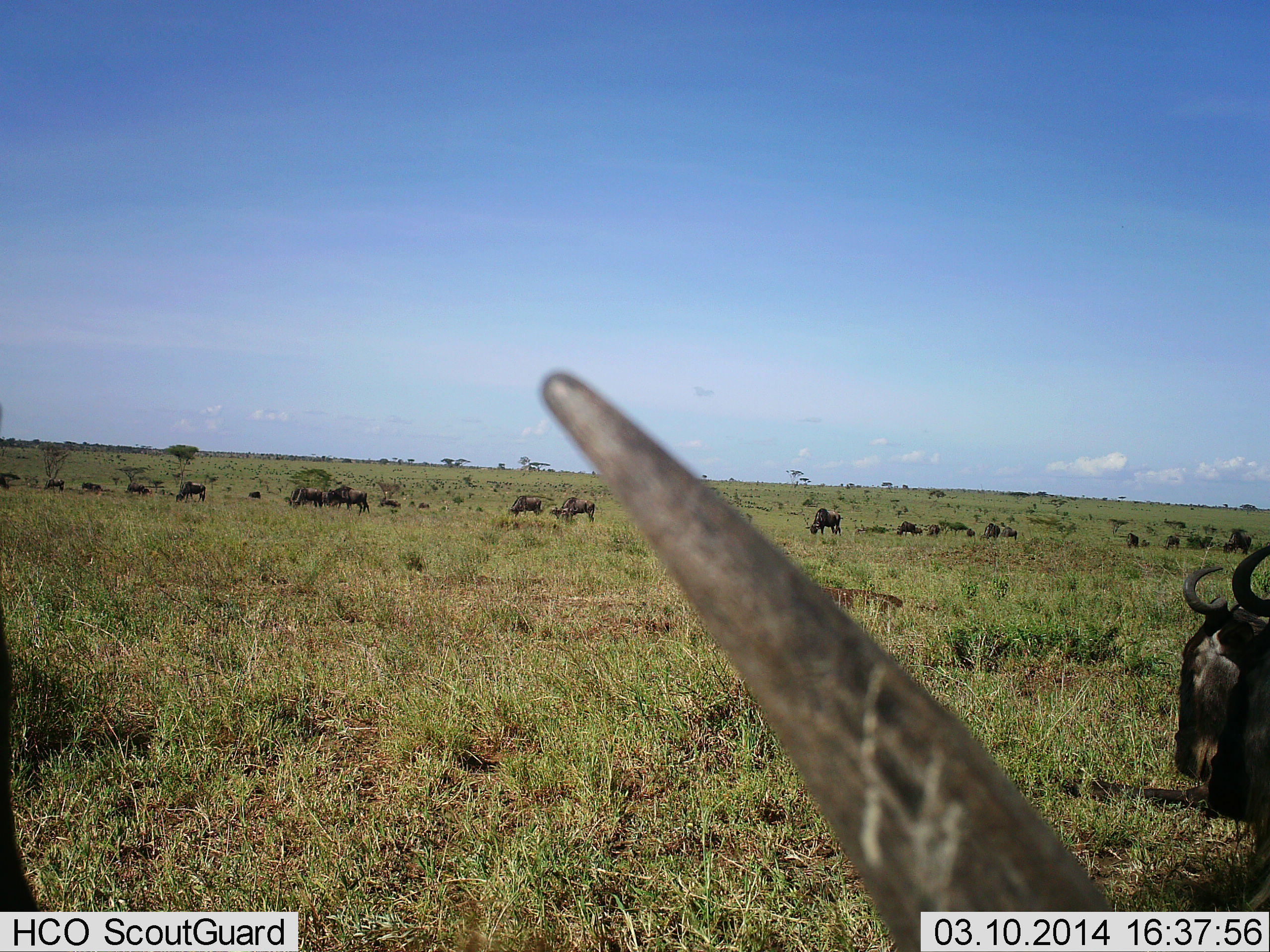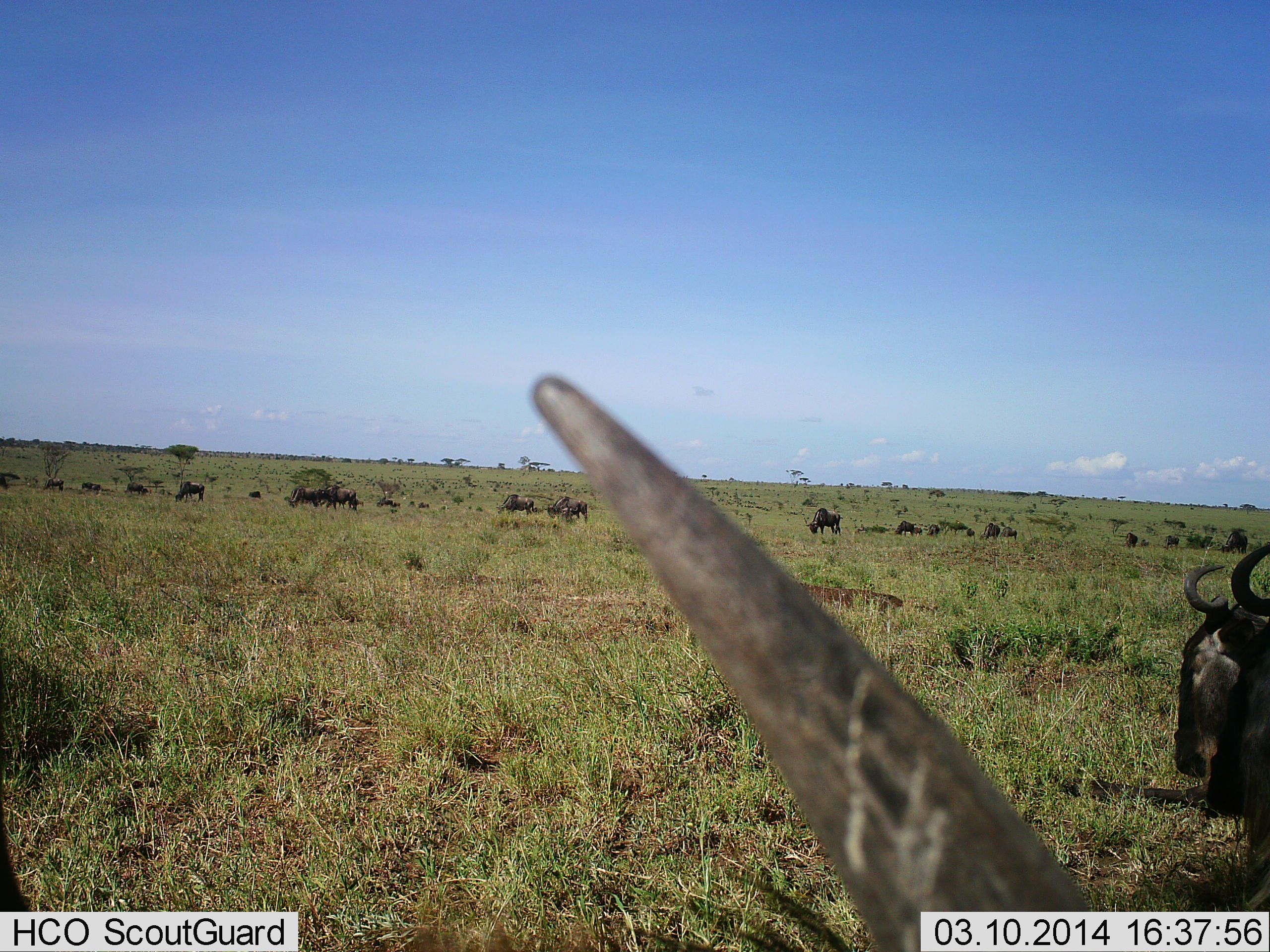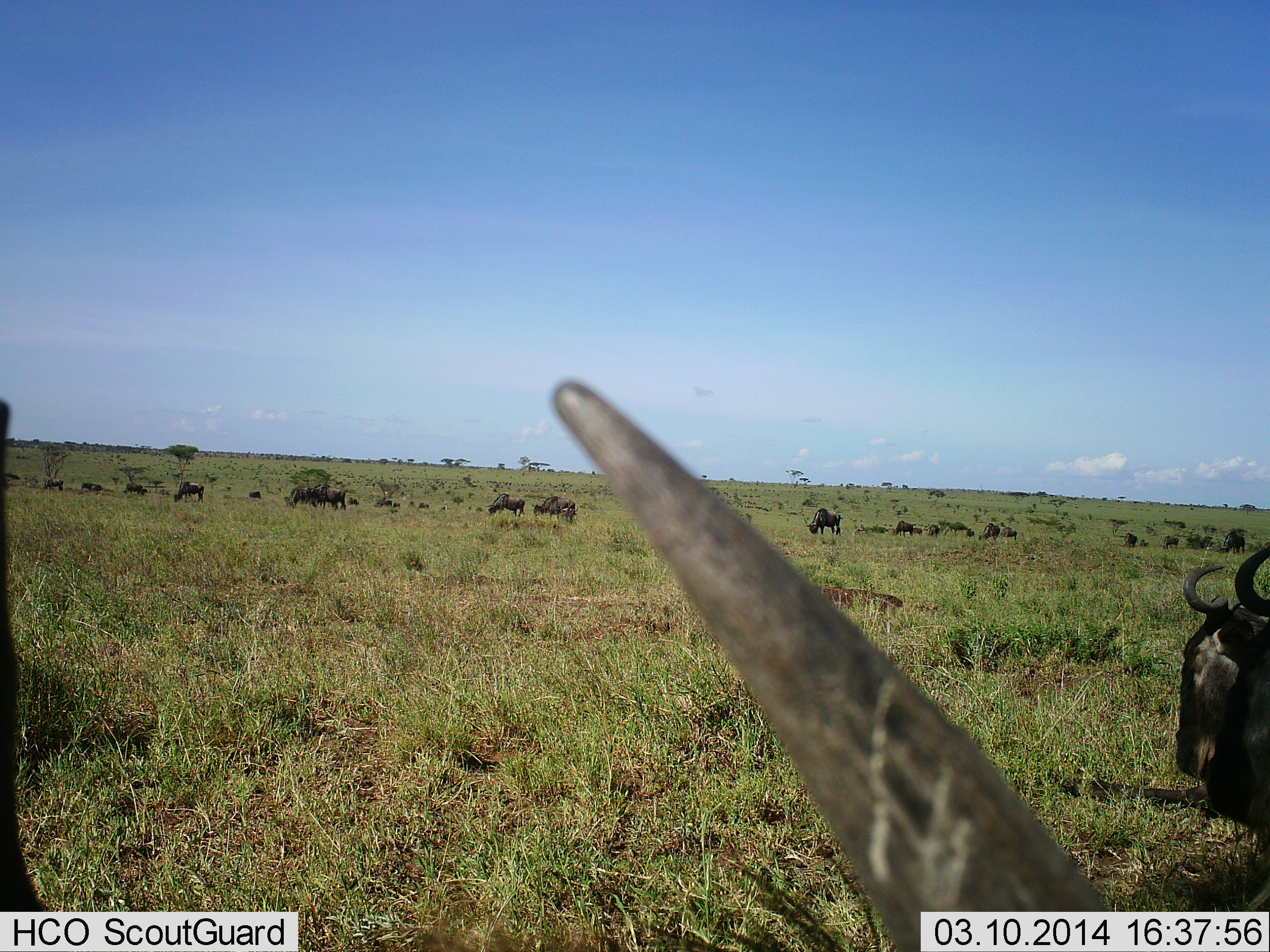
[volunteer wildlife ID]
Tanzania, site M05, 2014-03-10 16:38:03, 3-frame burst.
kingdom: Animalia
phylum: Chordata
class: Mammalia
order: Artiodactyla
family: Bovidae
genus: Connochaetes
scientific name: Connochaetes taurinus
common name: blue wildebeest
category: wildebeest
Wildebeest (blue wildebeest) (Connochaetes taurinus), count 11-50. Behavior (volunteer vote fractions): standing 56%, resting 67%, moving 56%, interacting 0%. Young present (vote fraction): 0%. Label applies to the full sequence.